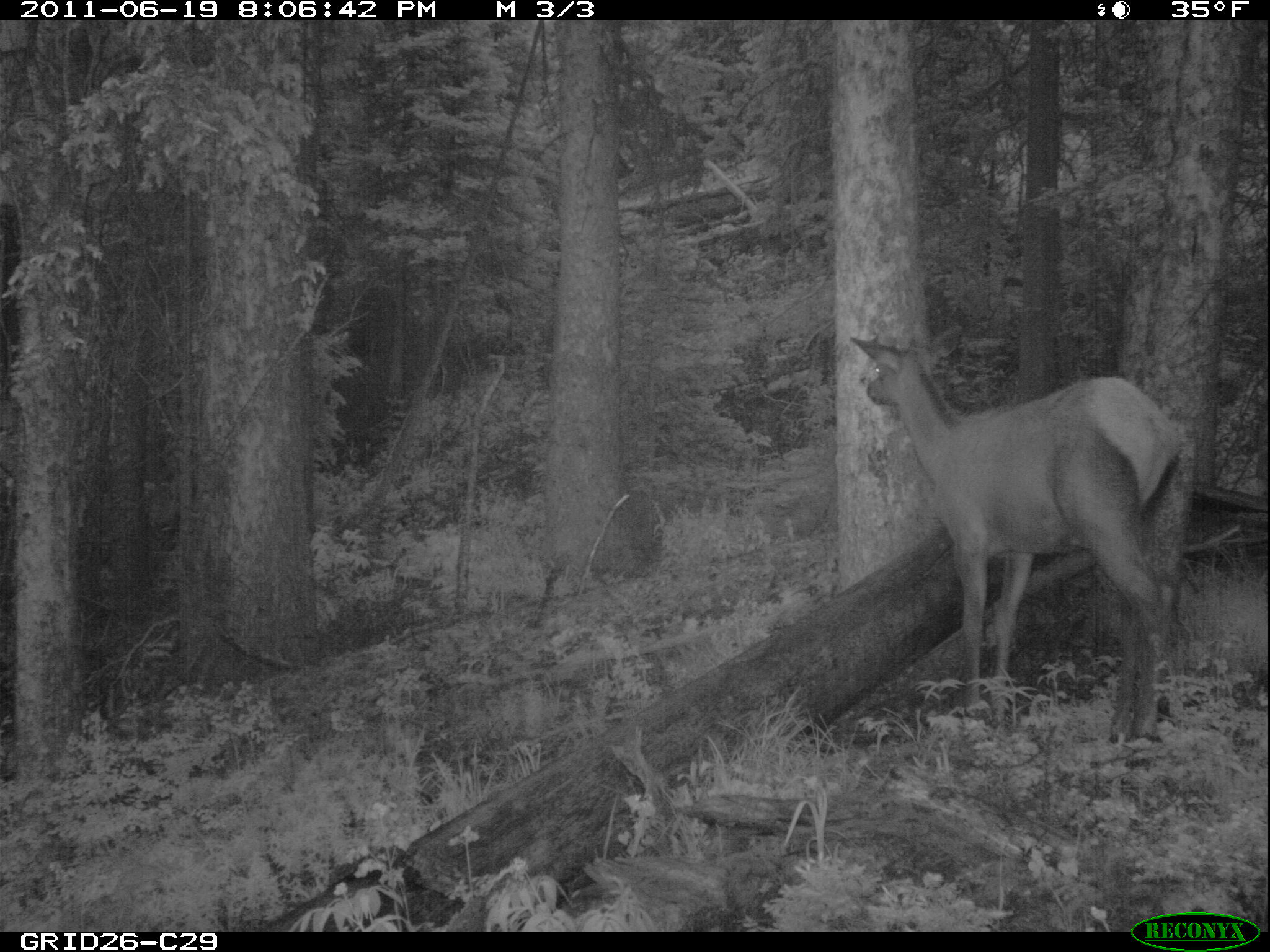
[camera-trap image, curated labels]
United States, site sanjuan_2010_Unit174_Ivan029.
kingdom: Animalia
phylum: Chordata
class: Mammalia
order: Artiodactyla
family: Cervidae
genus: Cervus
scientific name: Cervus elaphus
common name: red deer